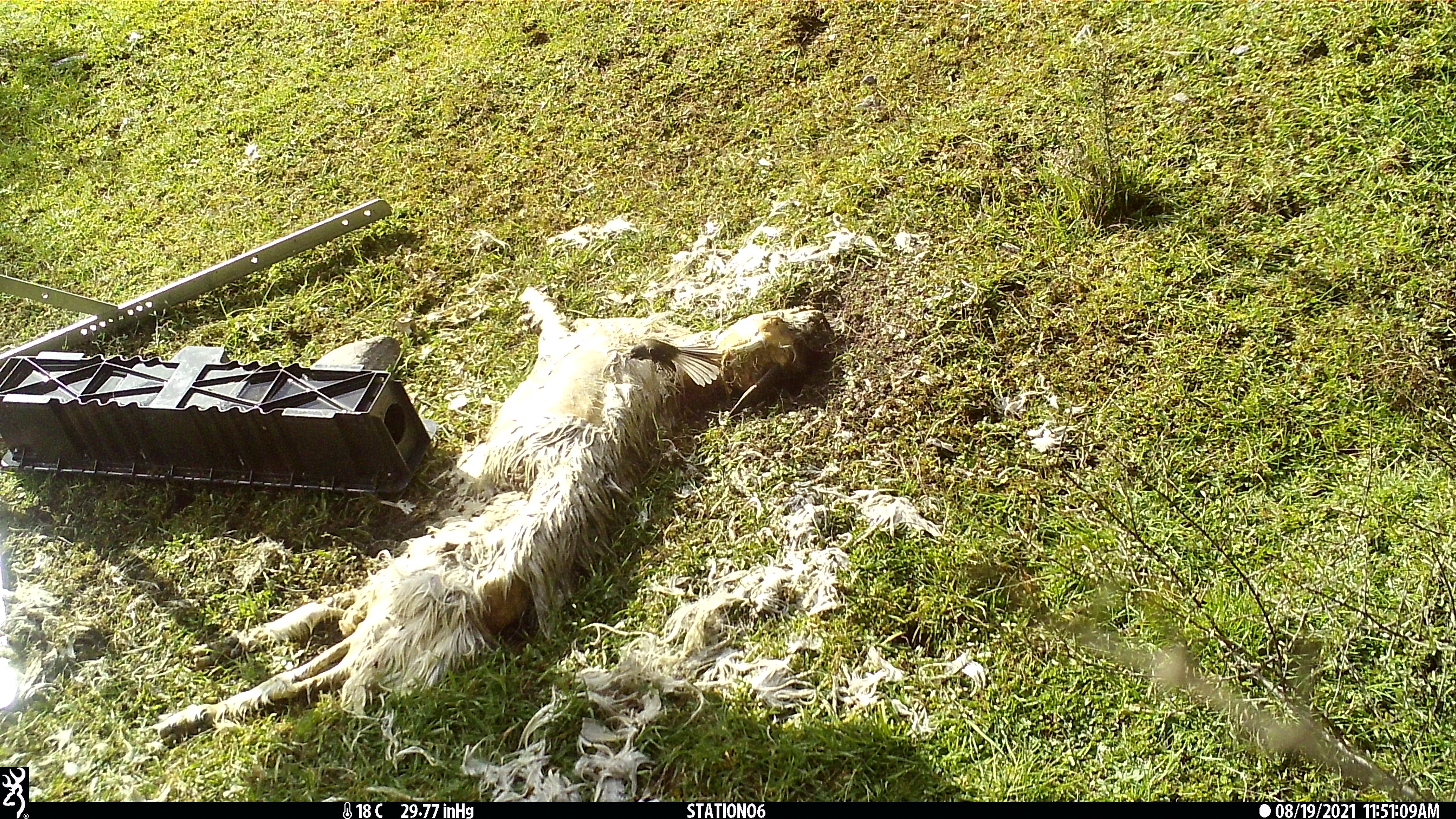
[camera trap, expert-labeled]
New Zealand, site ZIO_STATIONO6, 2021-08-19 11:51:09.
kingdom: Animalia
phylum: Chordata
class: Aves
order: Passeriformes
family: Rhipiduridae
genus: Rhipidura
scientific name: Rhipidura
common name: fantails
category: fantail